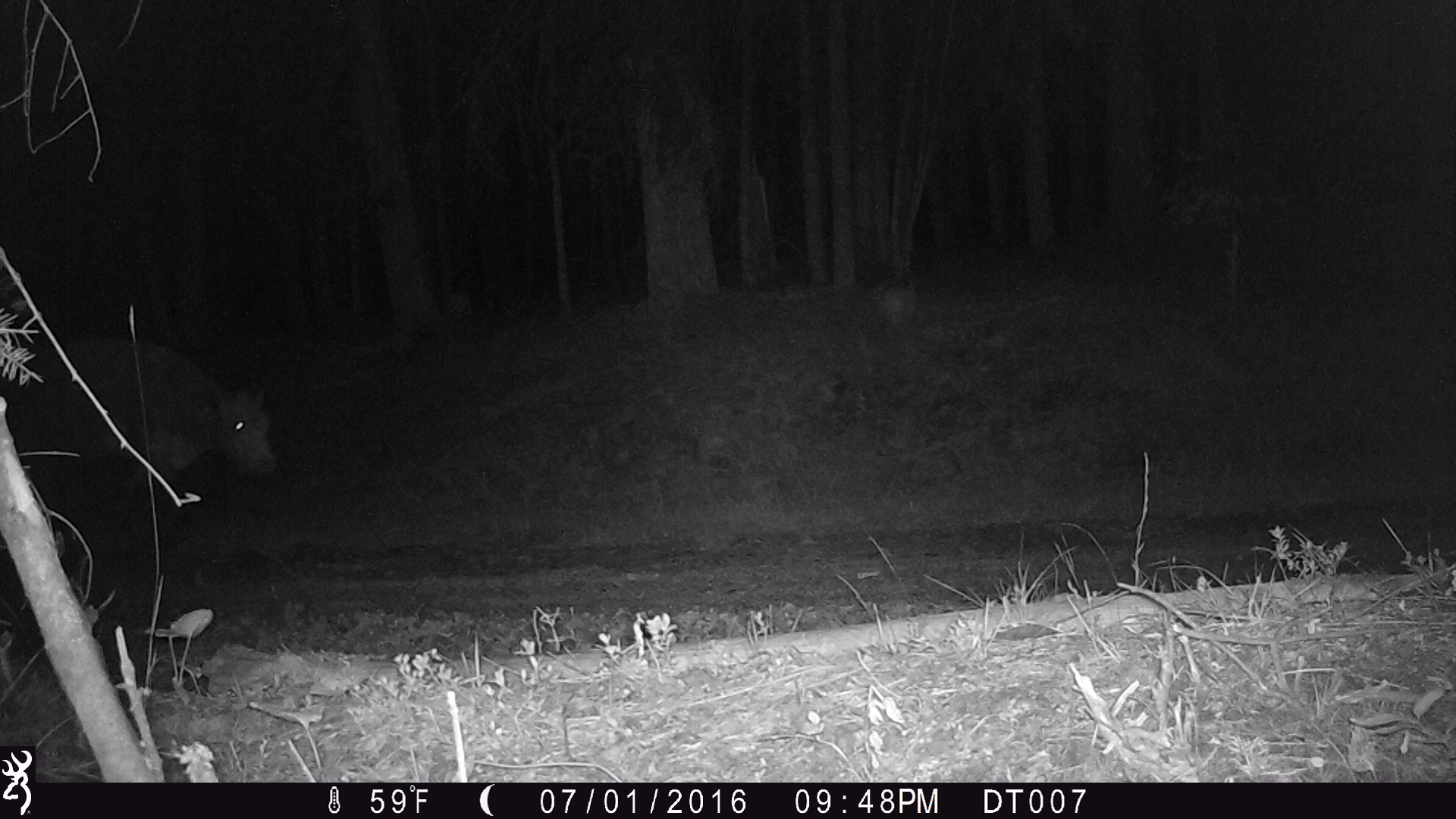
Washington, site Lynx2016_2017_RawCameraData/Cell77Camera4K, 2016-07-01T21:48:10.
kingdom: Animalia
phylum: Chordata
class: Mammalia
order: Artiodactyla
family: Bovidae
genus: Bos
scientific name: Bos taurus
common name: domestic cattle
Domestic cattle (Bos taurus). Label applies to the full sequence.